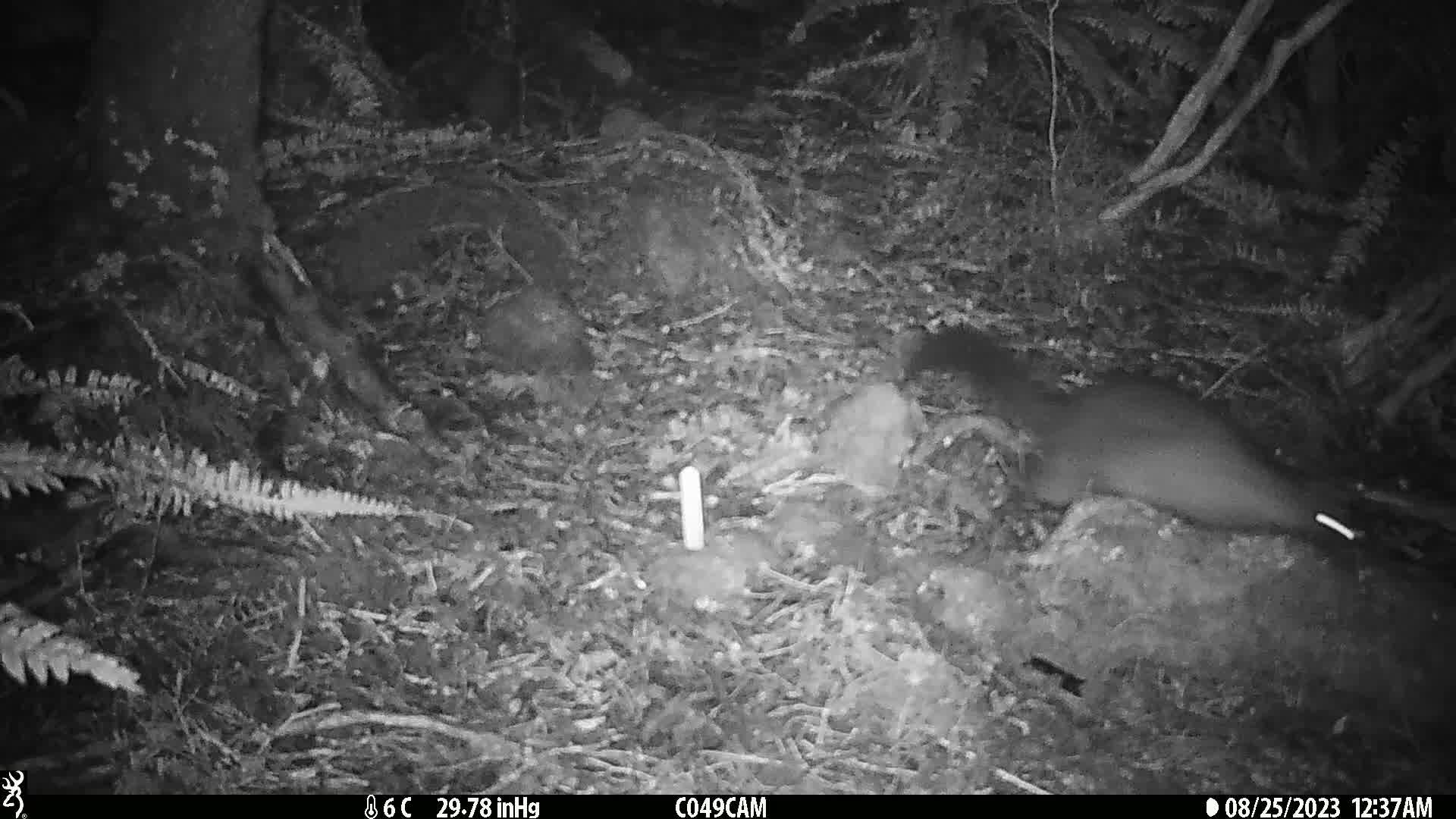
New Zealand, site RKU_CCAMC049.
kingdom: Animalia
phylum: Chordata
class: Mammalia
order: Diprotodontia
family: Phalangeridae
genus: Trichosurus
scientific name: Trichosurus vulpecula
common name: common brushtail possum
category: possum